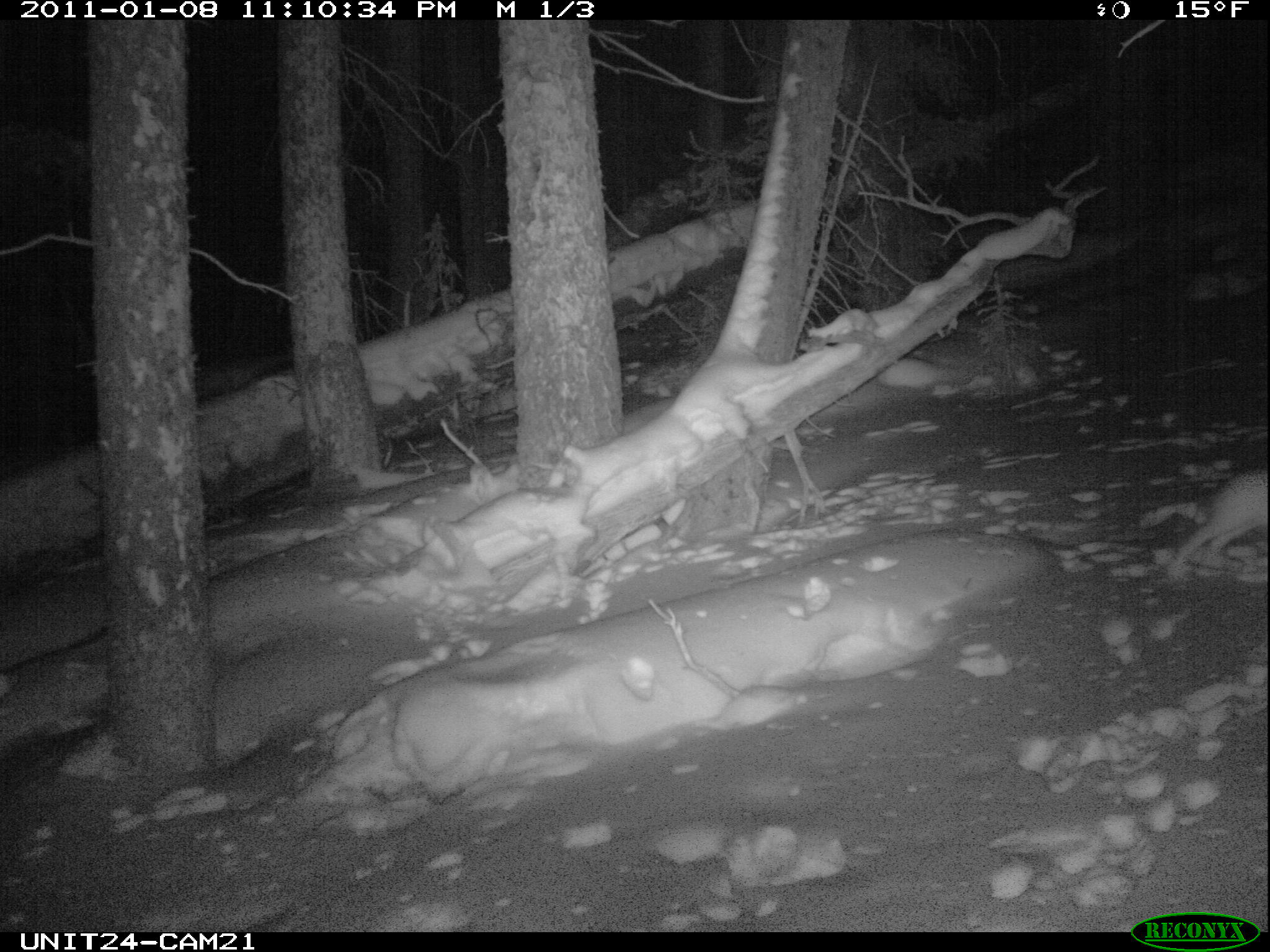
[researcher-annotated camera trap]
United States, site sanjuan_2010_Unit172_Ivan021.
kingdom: Animalia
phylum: Chordata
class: Mammalia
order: Lagomorpha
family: Leporidae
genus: Lepus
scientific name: Lepus americanus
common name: snowshoe hare